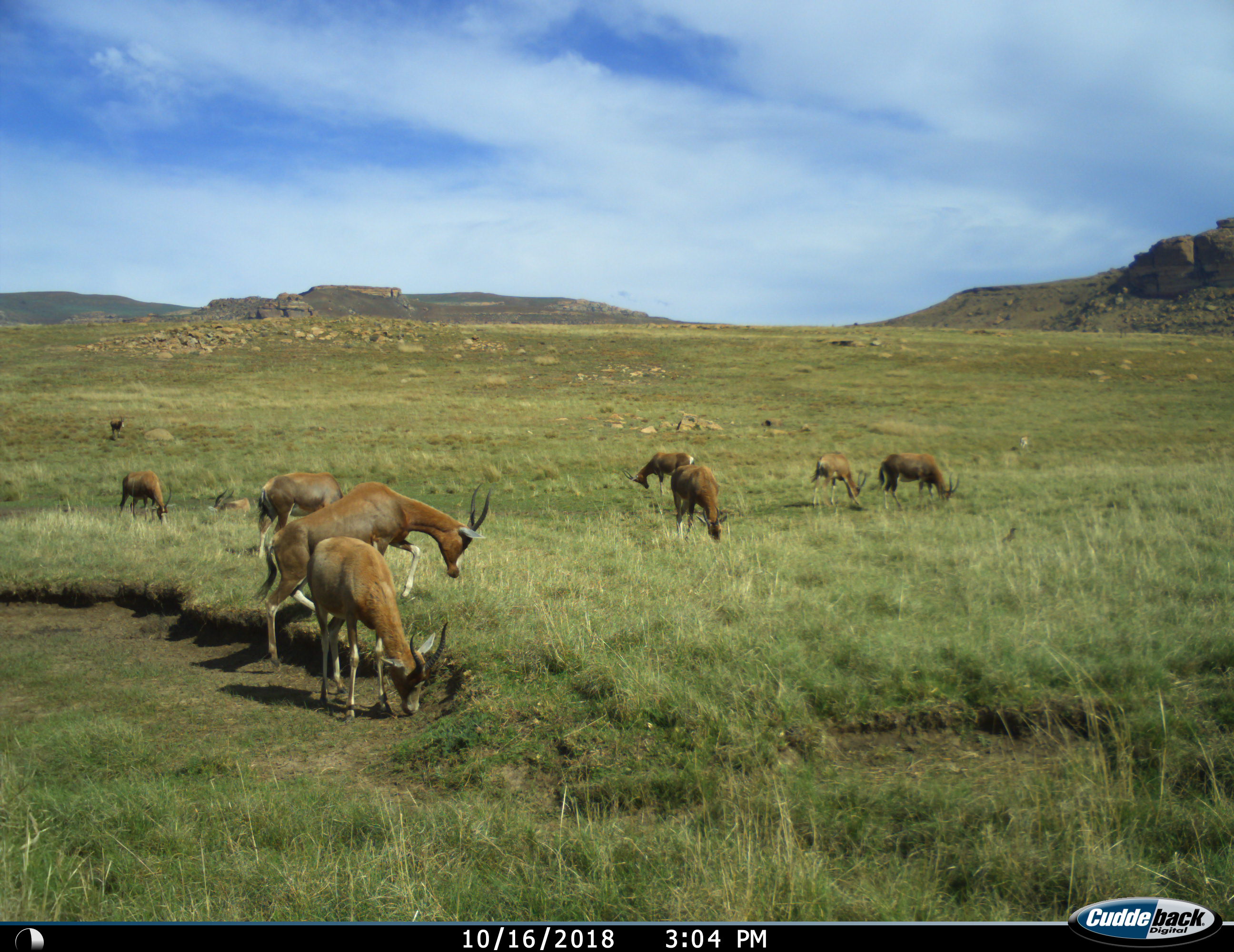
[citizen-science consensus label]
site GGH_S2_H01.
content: unidentified animal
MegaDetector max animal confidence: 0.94